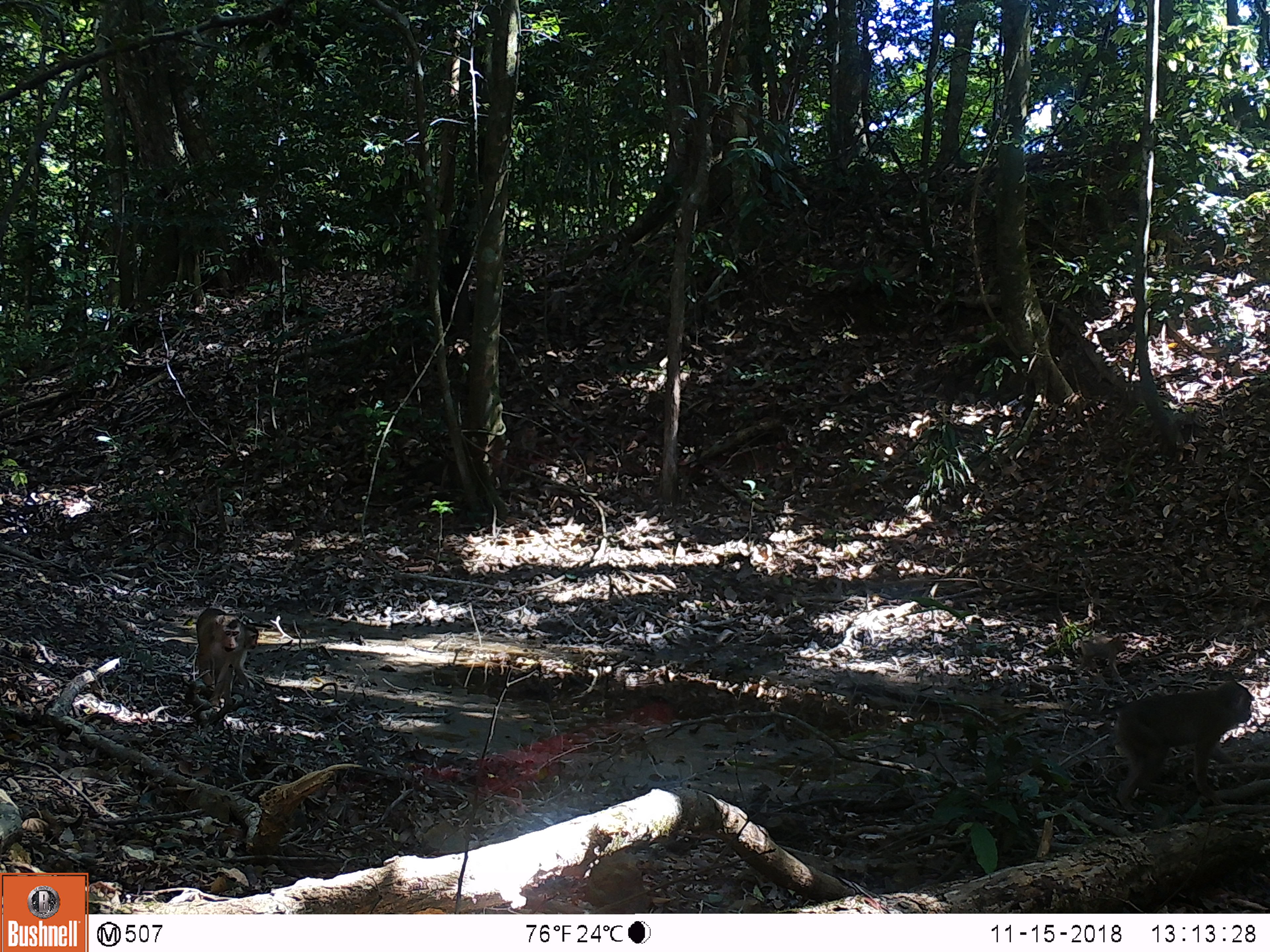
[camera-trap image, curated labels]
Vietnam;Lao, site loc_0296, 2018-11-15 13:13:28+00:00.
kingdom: Animalia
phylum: Chordata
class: Mammalia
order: Primates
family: Cercopithecidae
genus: Macaca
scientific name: Macaca nemestrina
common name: pig-tailed macaque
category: pig tailed macaque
Pig tailed macaque (pig-tailed macaque) (Macaca nemestrina). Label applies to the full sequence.